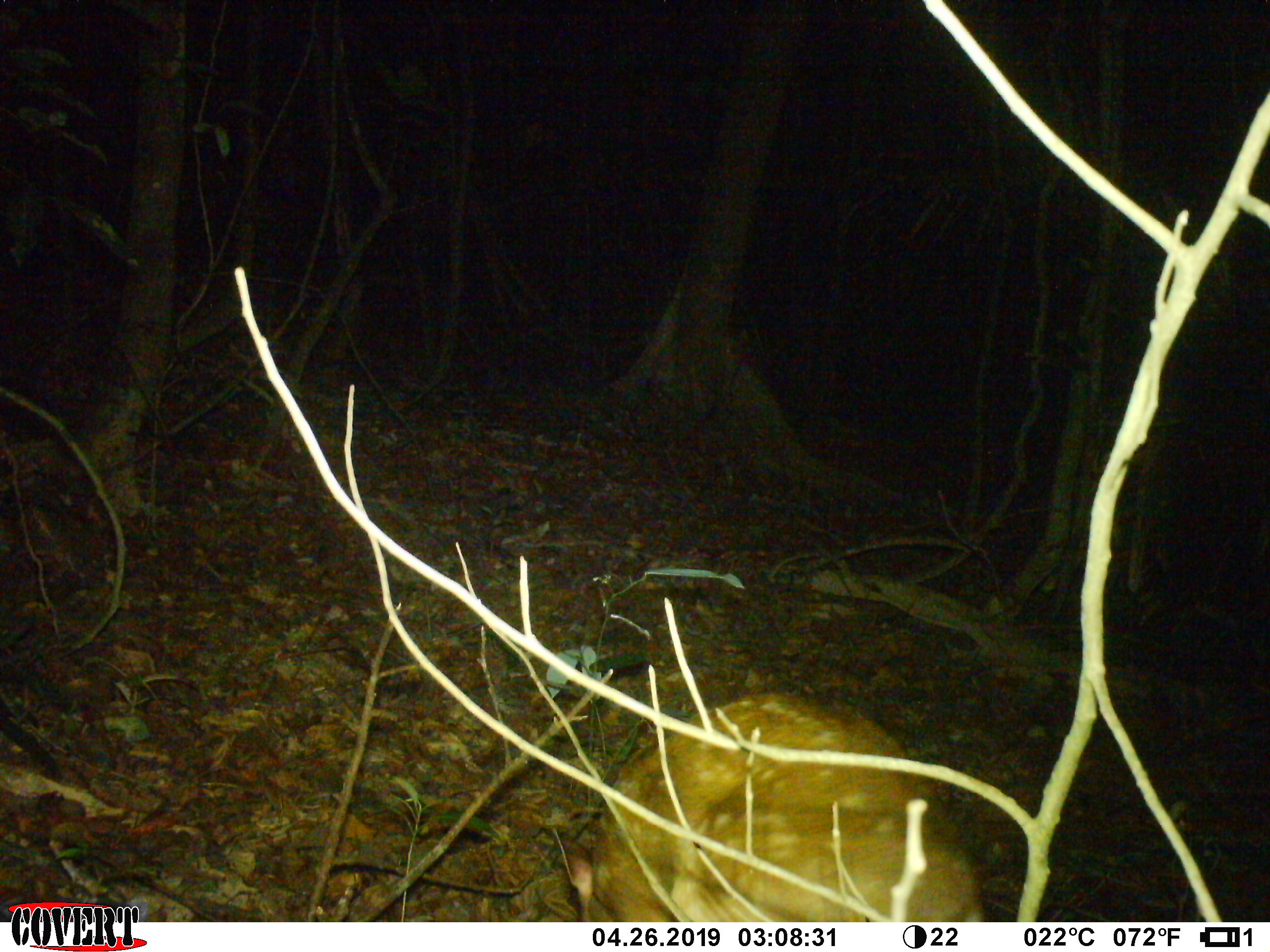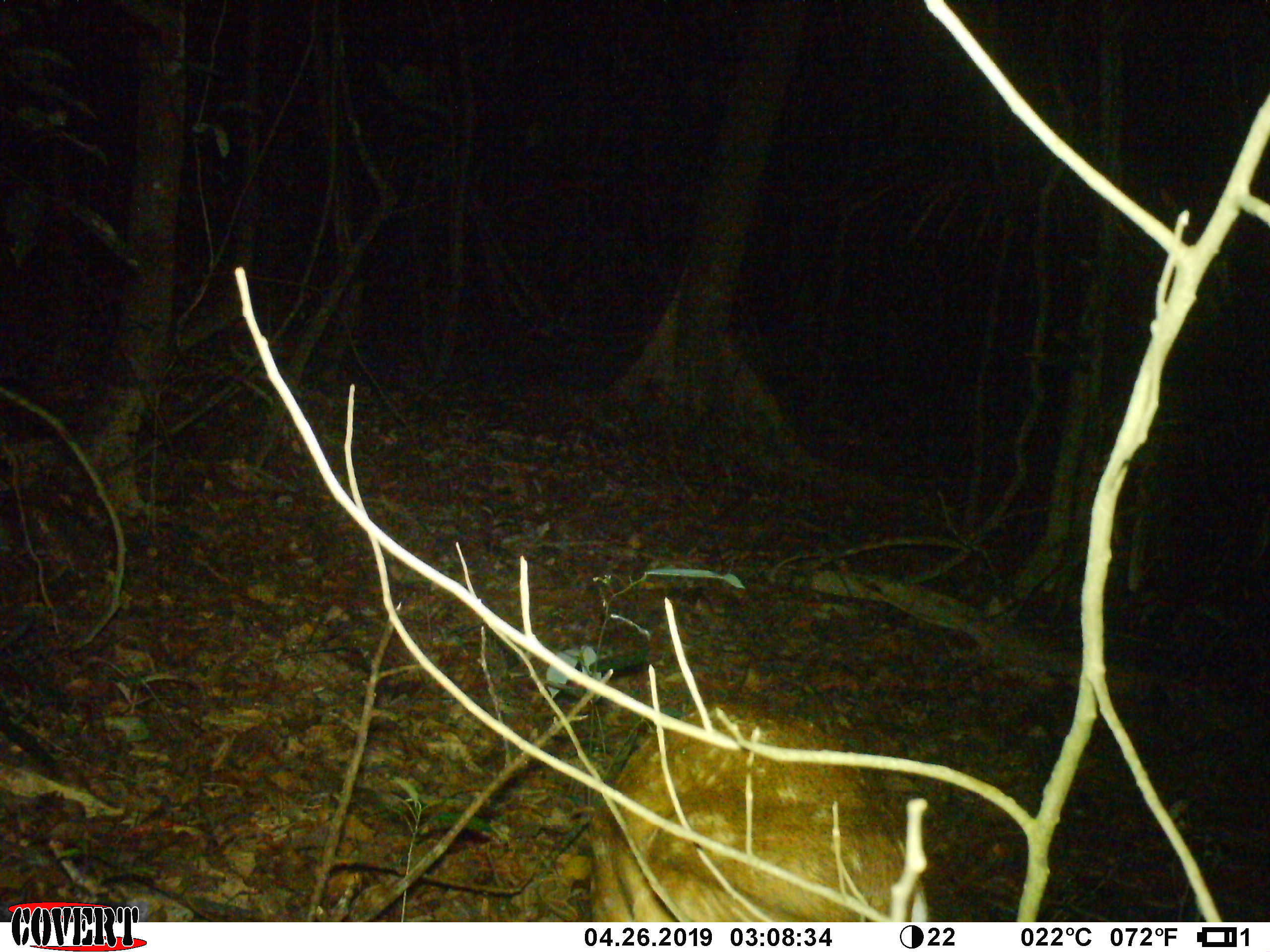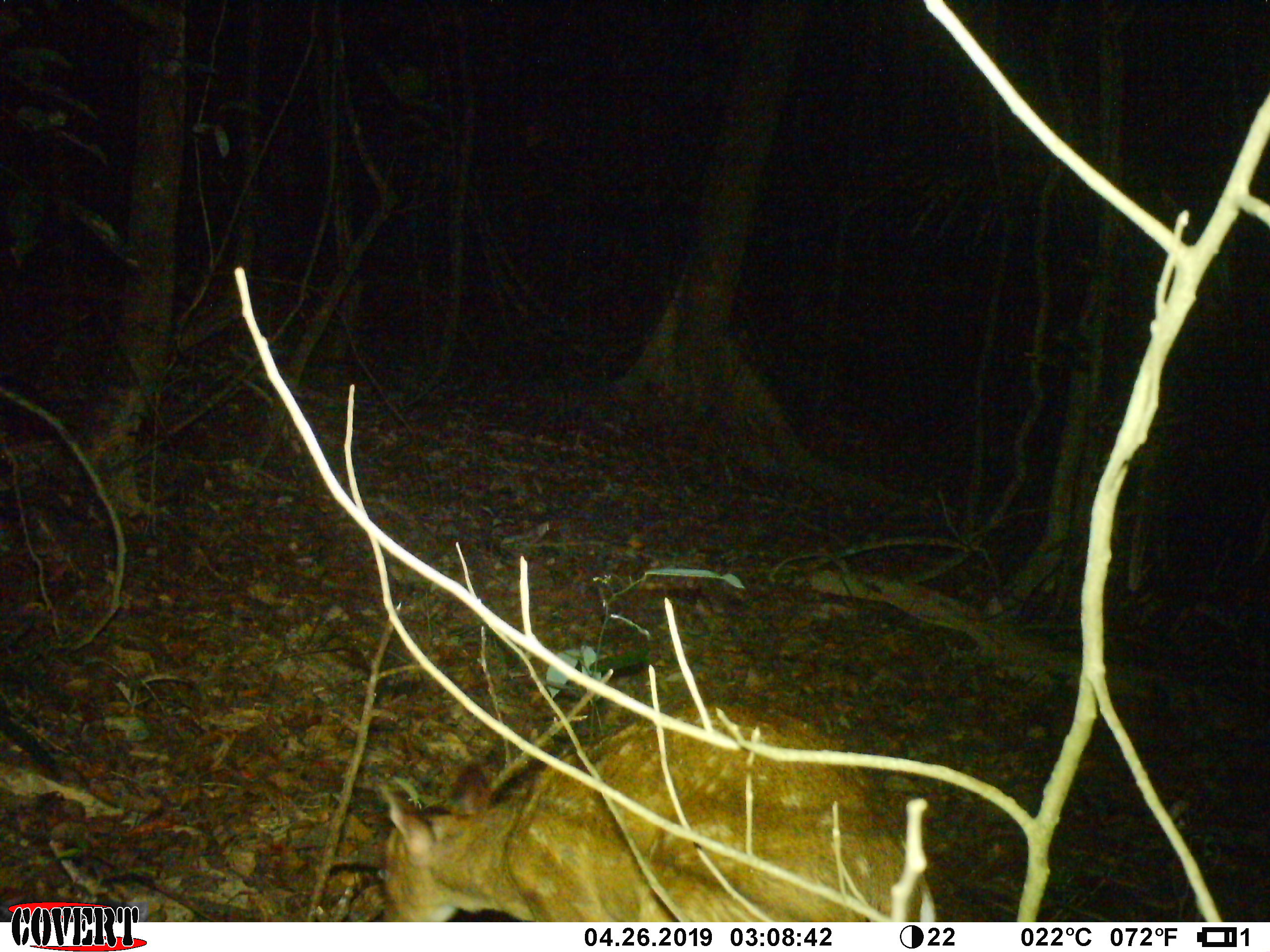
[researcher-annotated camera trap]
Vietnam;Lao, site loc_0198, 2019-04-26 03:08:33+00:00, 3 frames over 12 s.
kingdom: Animalia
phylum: Chordata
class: Mammalia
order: Artiodactyla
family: Cervidae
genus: Muntiacus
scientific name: Muntiacus vuquangensis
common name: large-antlered muntjac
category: large antlered muntjac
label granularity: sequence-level